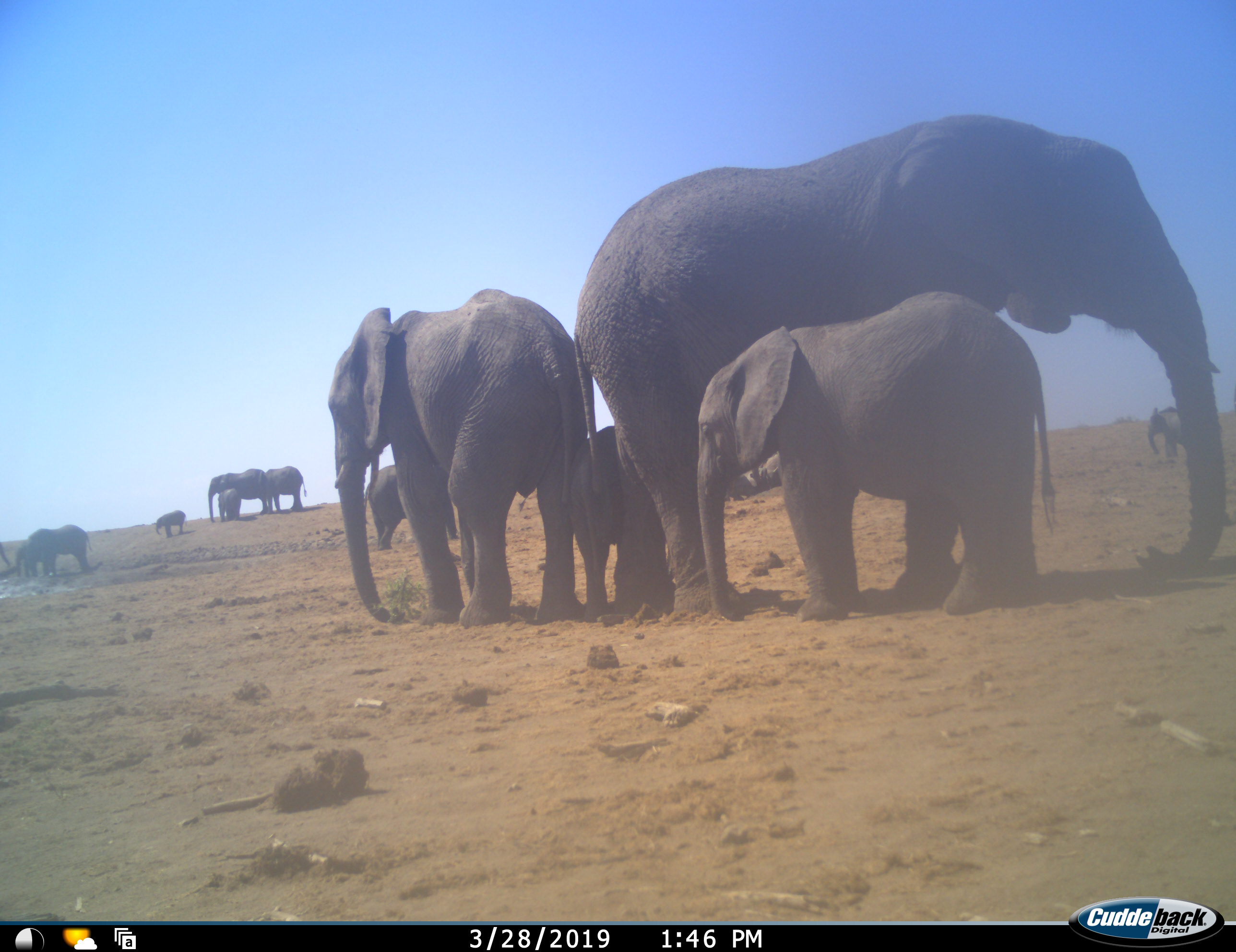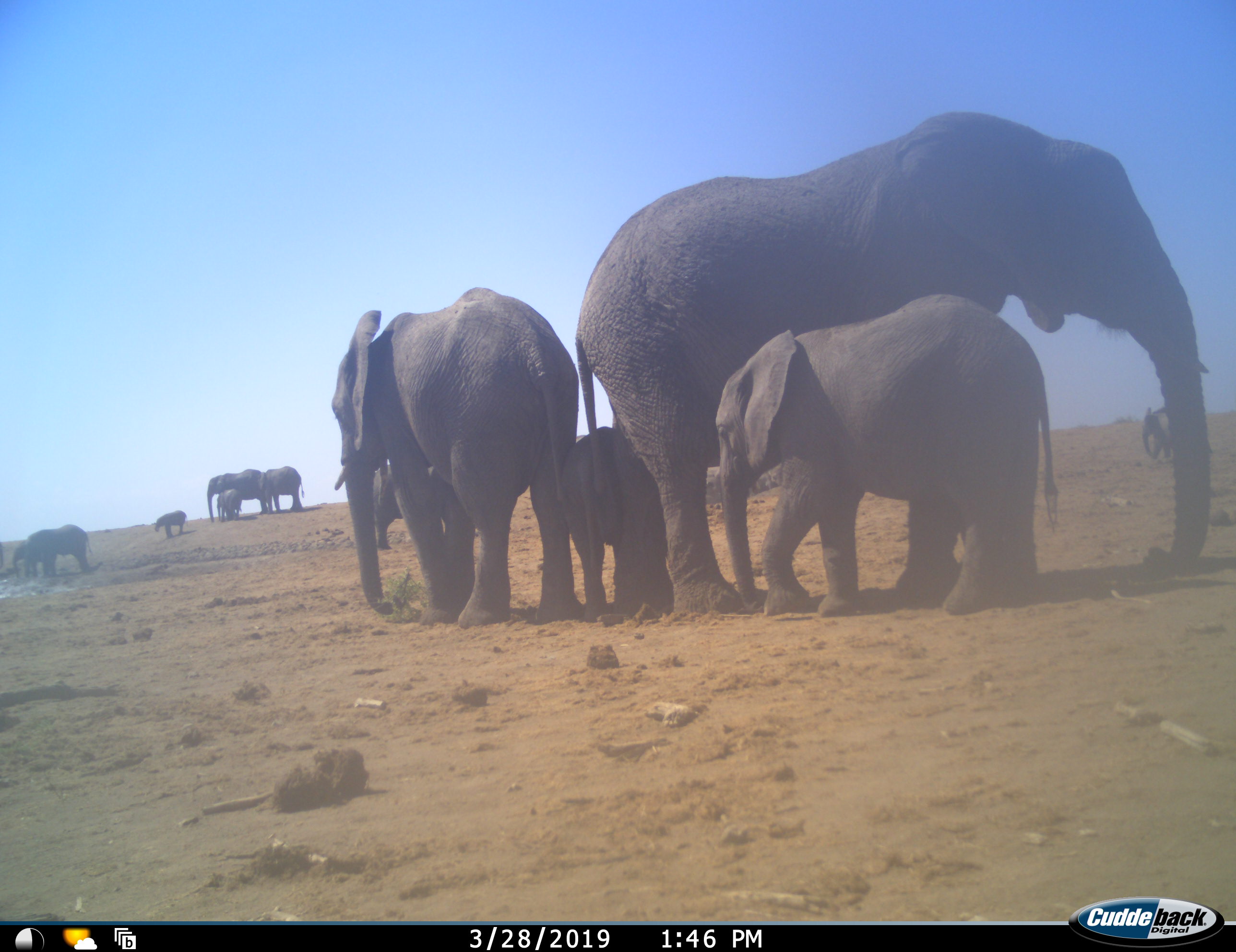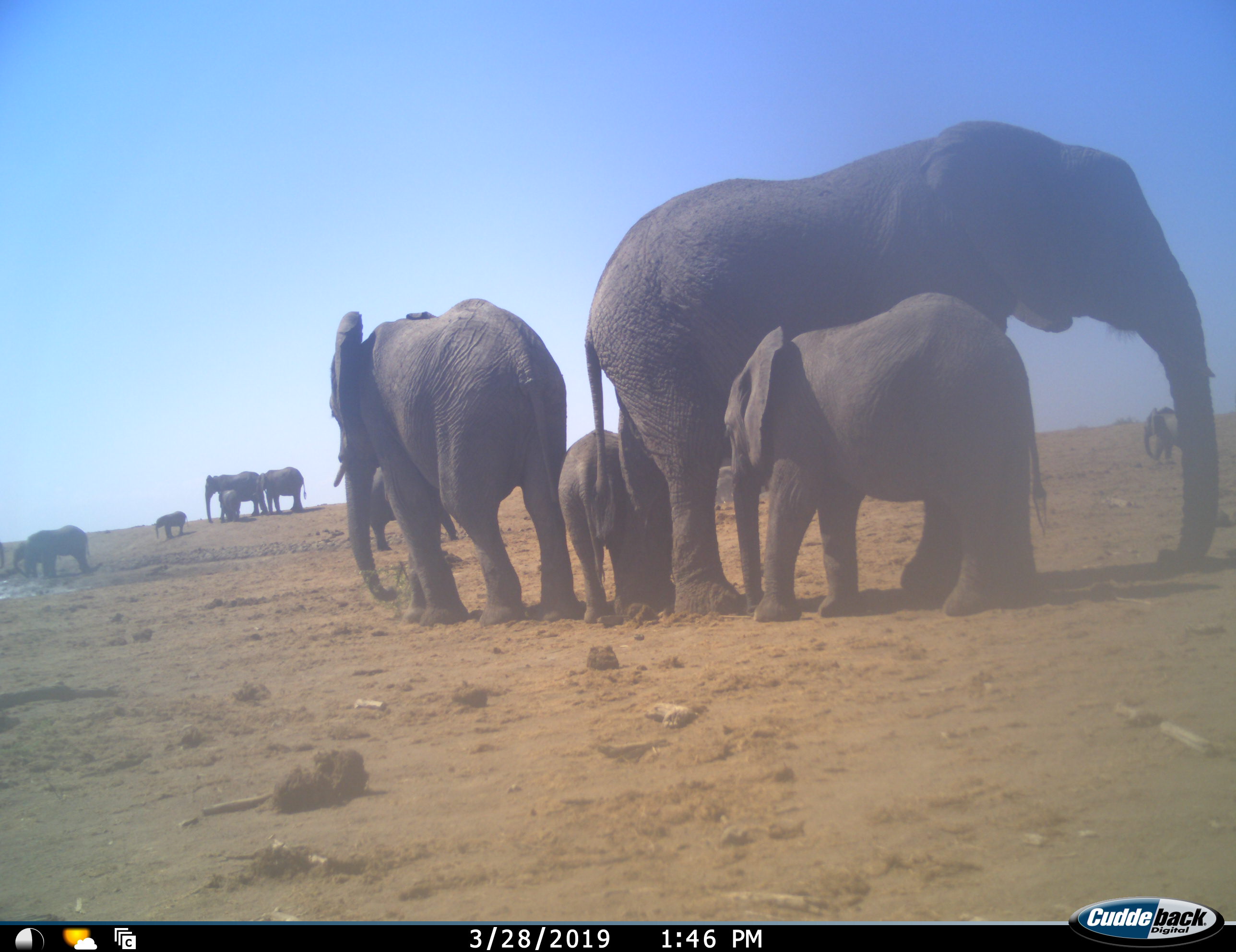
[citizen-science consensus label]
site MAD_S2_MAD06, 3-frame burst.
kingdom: Animalia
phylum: Chordata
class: Mammalia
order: Proboscidea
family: Elephantidae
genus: Loxodonta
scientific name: Loxodonta africana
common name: african bush elephant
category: elephant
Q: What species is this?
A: Elephant (african bush elephant) (Loxodonta africana).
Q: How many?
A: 11-50.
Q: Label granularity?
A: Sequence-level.